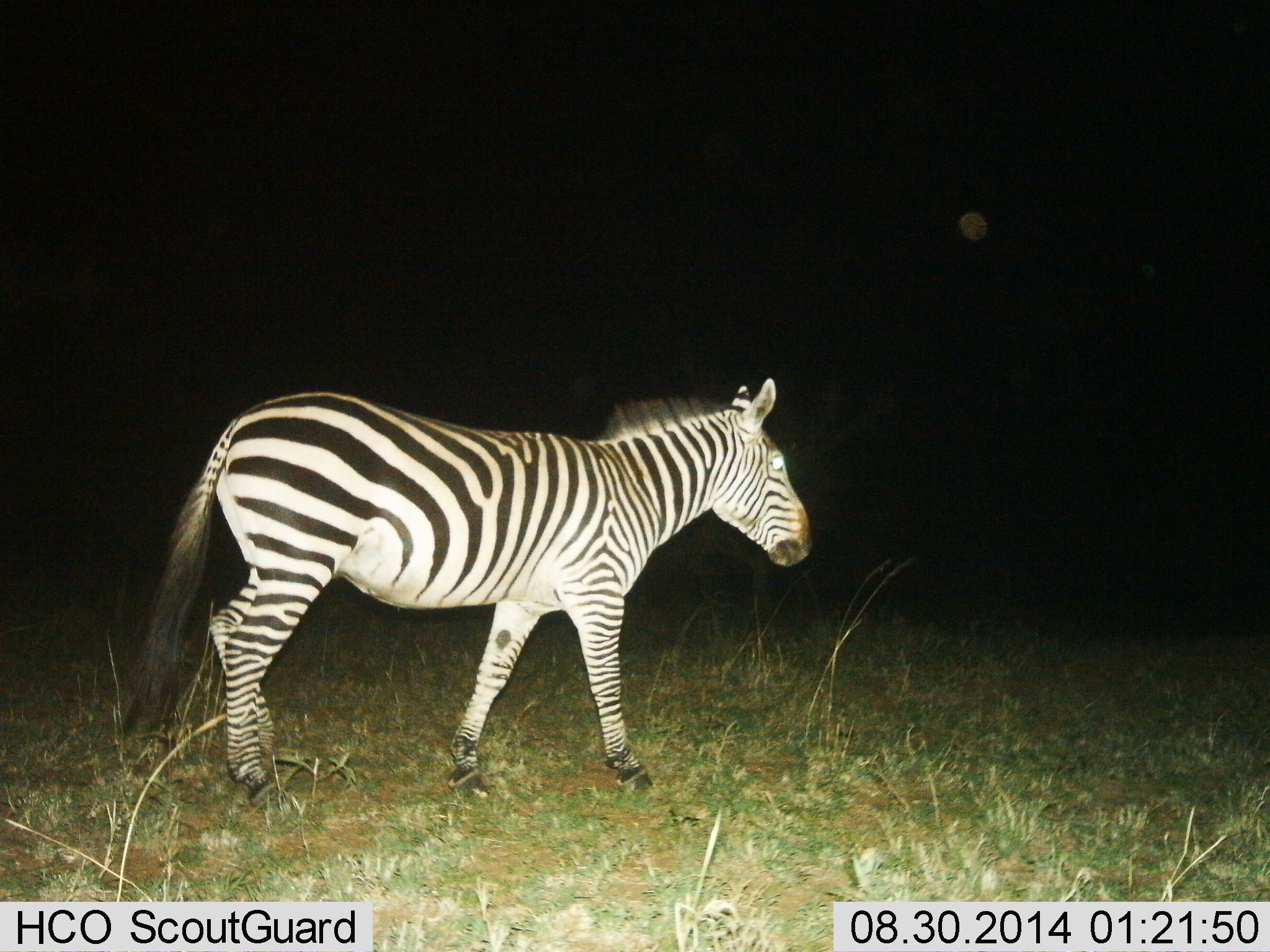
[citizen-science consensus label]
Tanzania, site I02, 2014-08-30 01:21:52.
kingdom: Animalia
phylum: Chordata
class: Mammalia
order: Perissodactyla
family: Equidae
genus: Equus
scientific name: Equus quagga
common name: plains zebra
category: zebra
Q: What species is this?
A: Zebra (plains zebra) (Equus quagga).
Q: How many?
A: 1.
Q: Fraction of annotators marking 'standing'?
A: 0%.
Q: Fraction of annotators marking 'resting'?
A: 0%.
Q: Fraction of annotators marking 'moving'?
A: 100%.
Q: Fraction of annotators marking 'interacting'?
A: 0%.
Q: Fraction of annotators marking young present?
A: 0%.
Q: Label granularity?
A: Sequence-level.